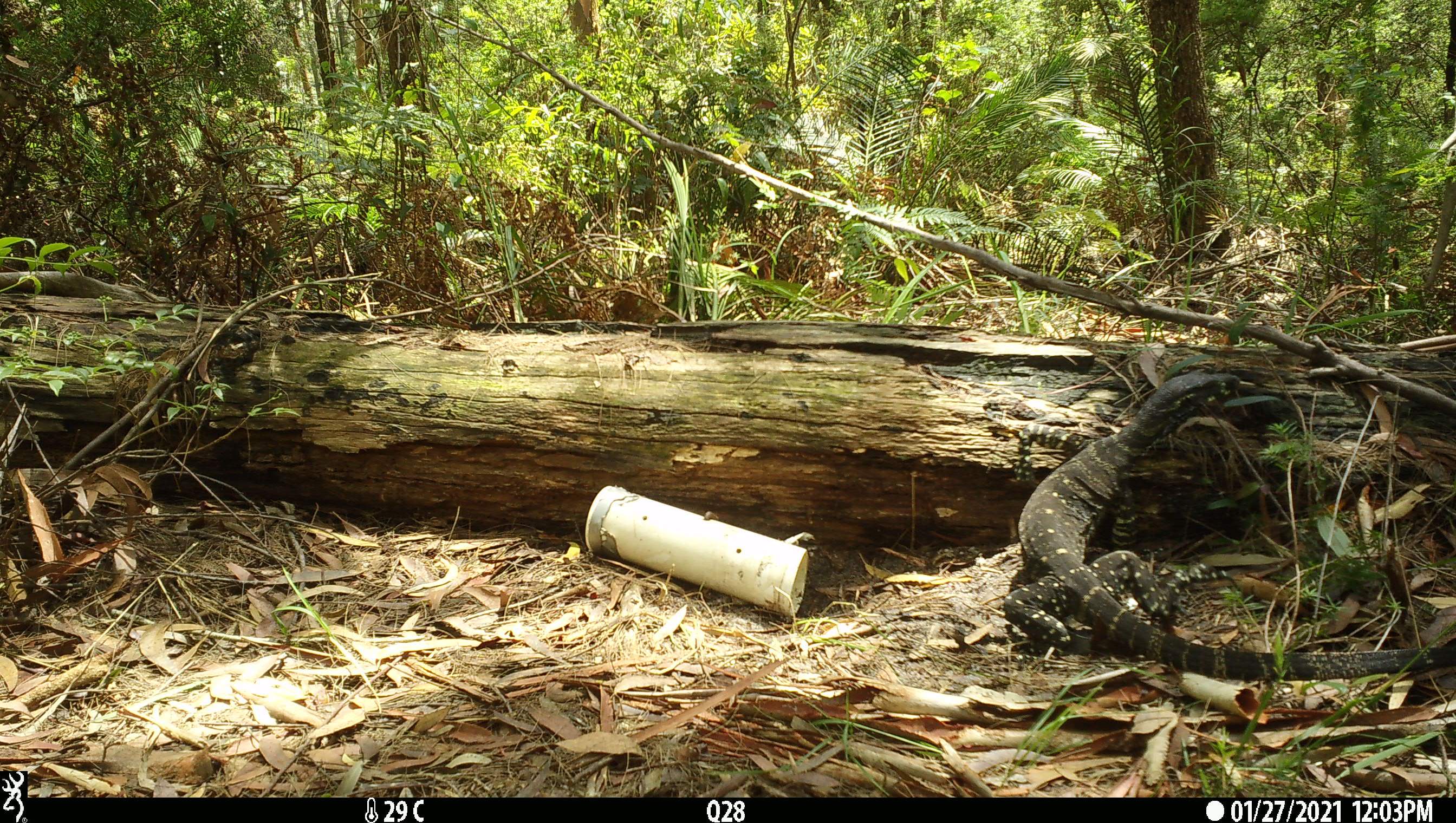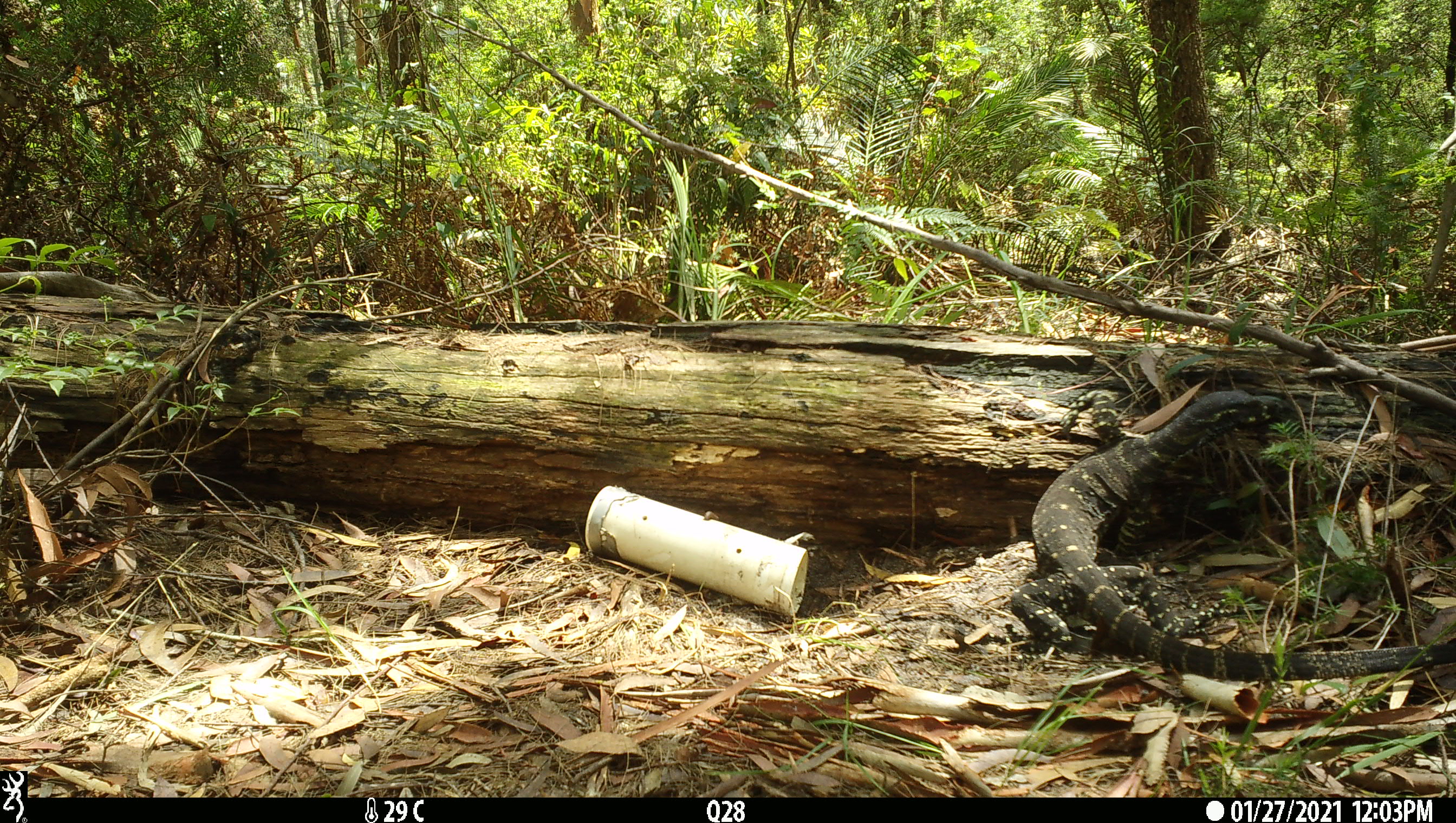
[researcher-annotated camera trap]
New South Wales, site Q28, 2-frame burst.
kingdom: Animalia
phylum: Chordata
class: Reptilia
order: Squamata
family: Varanidae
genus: Varanus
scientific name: Varanus varius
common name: lace monitor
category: goanna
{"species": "goanna (lace monitor) (Varanus varius)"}